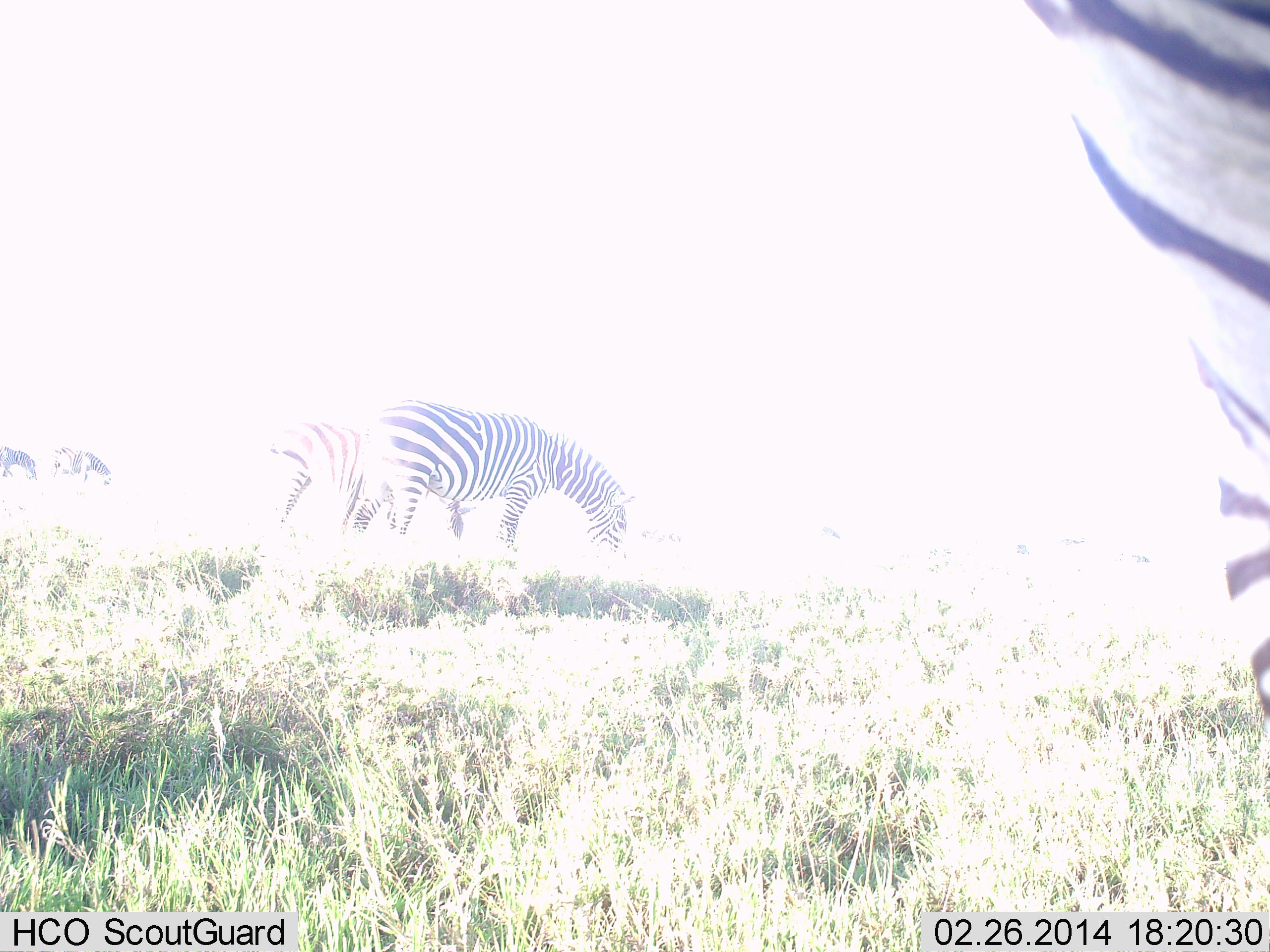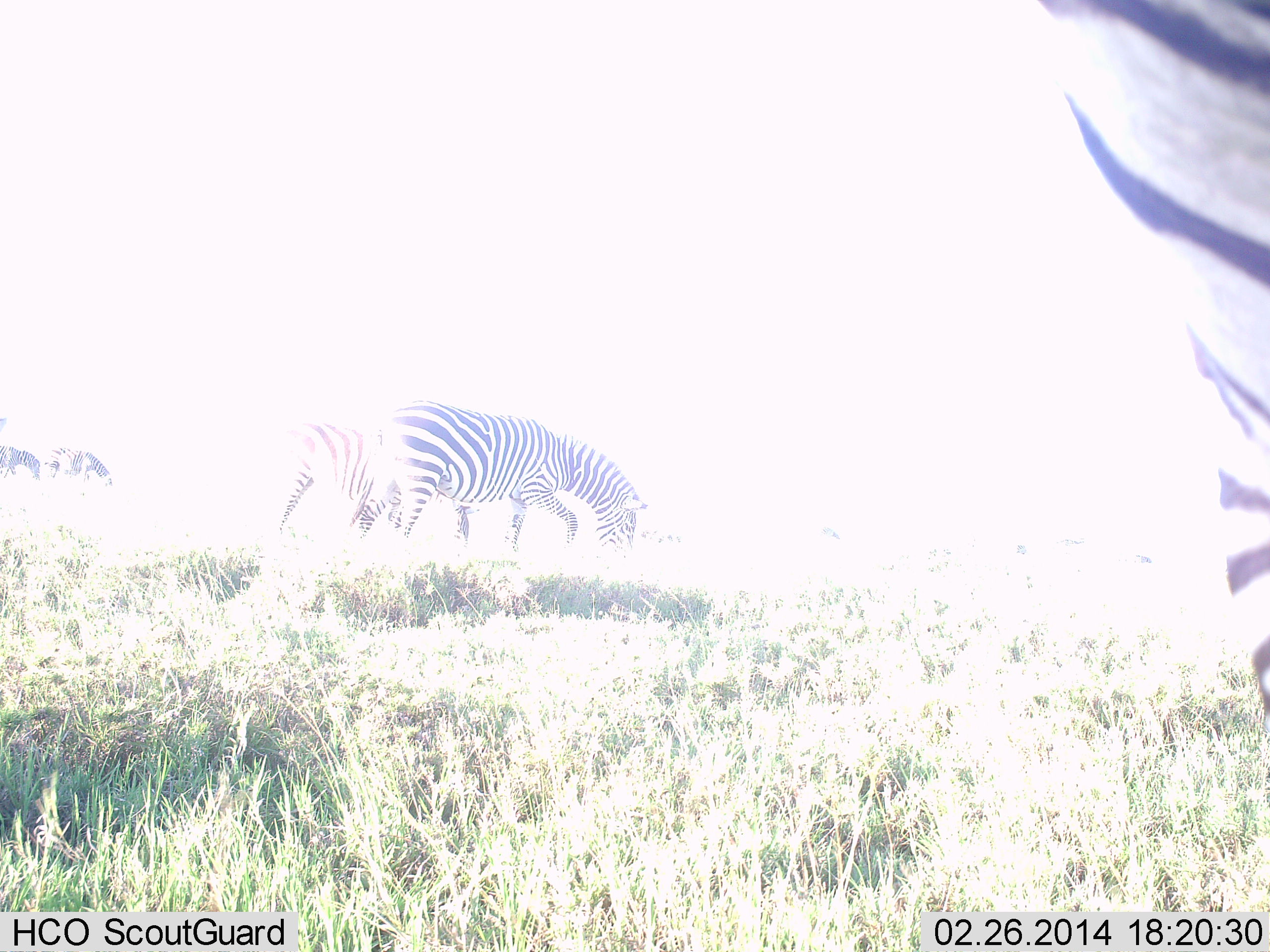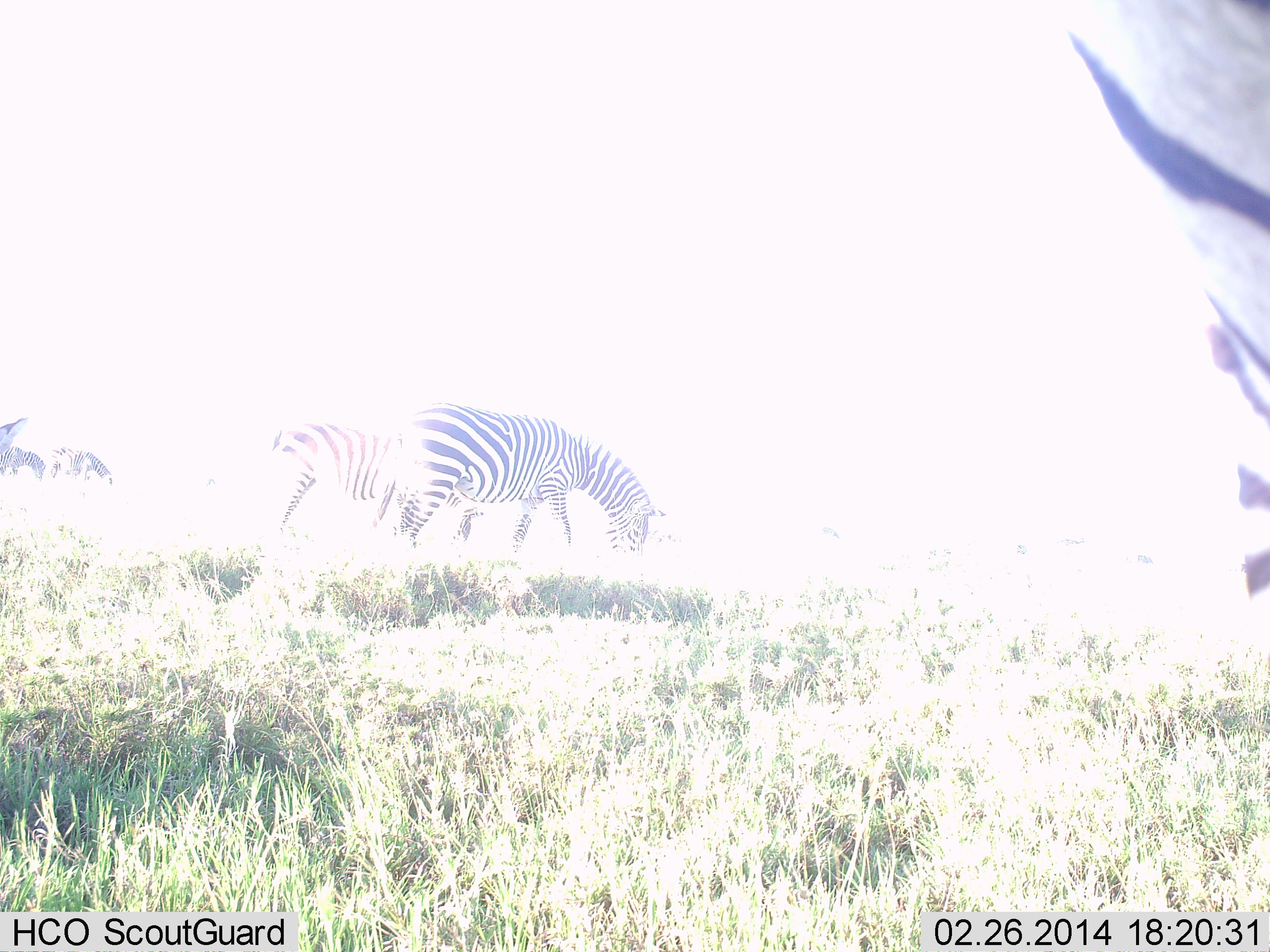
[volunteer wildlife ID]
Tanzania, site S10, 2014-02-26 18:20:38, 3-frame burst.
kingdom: Animalia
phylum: Chordata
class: Mammalia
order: Perissodactyla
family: Equidae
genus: Equus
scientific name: Equus quagga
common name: plains zebra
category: zebra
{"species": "zebra (plains zebra) (Equus quagga)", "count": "5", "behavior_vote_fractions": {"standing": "60%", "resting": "0%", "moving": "30%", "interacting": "0%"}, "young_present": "0%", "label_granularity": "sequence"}